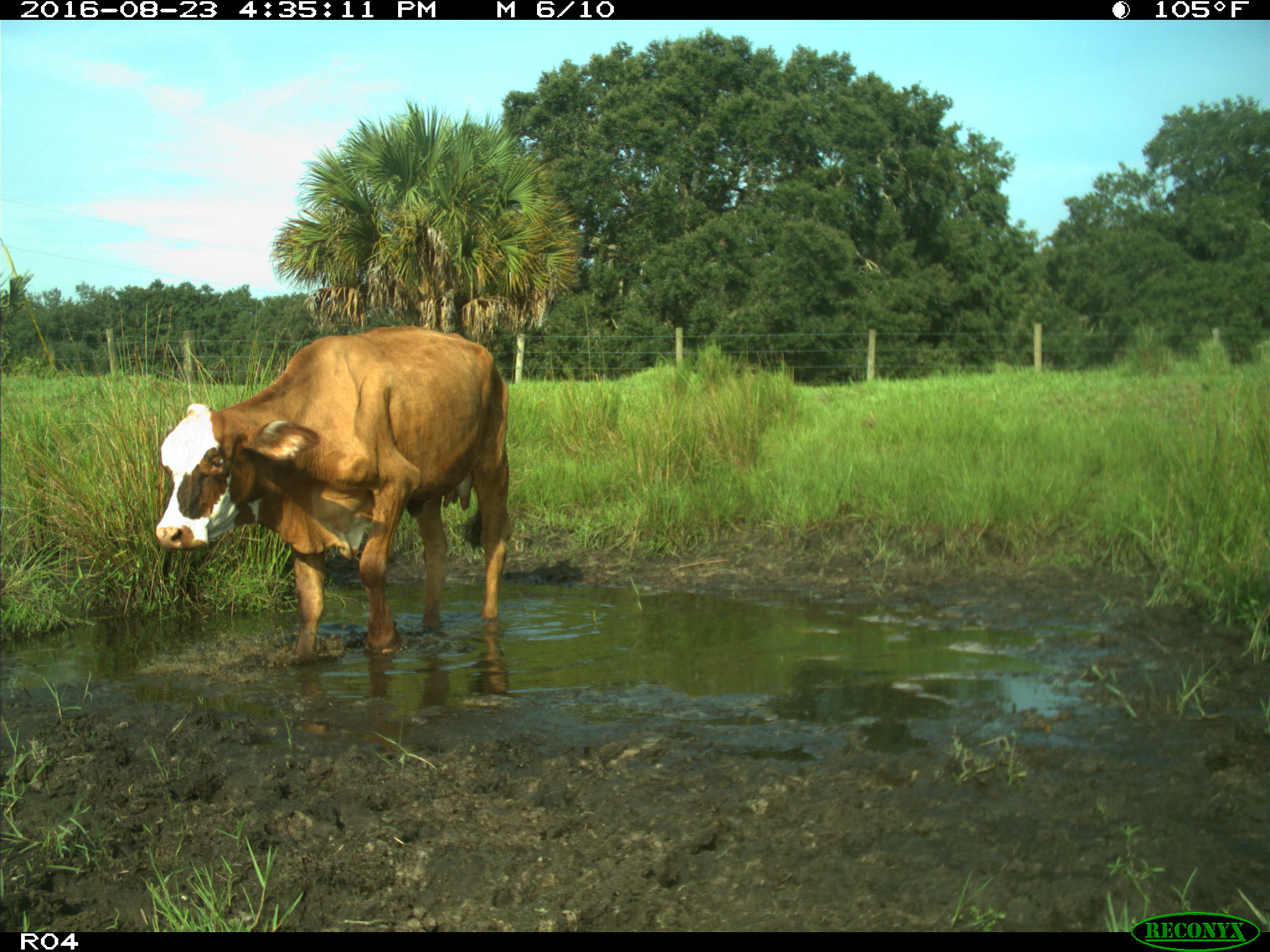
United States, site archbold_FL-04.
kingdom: Animalia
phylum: Chordata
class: Mammalia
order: Artiodactyla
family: Bovidae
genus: Bos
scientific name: Bos taurus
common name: domestic cow